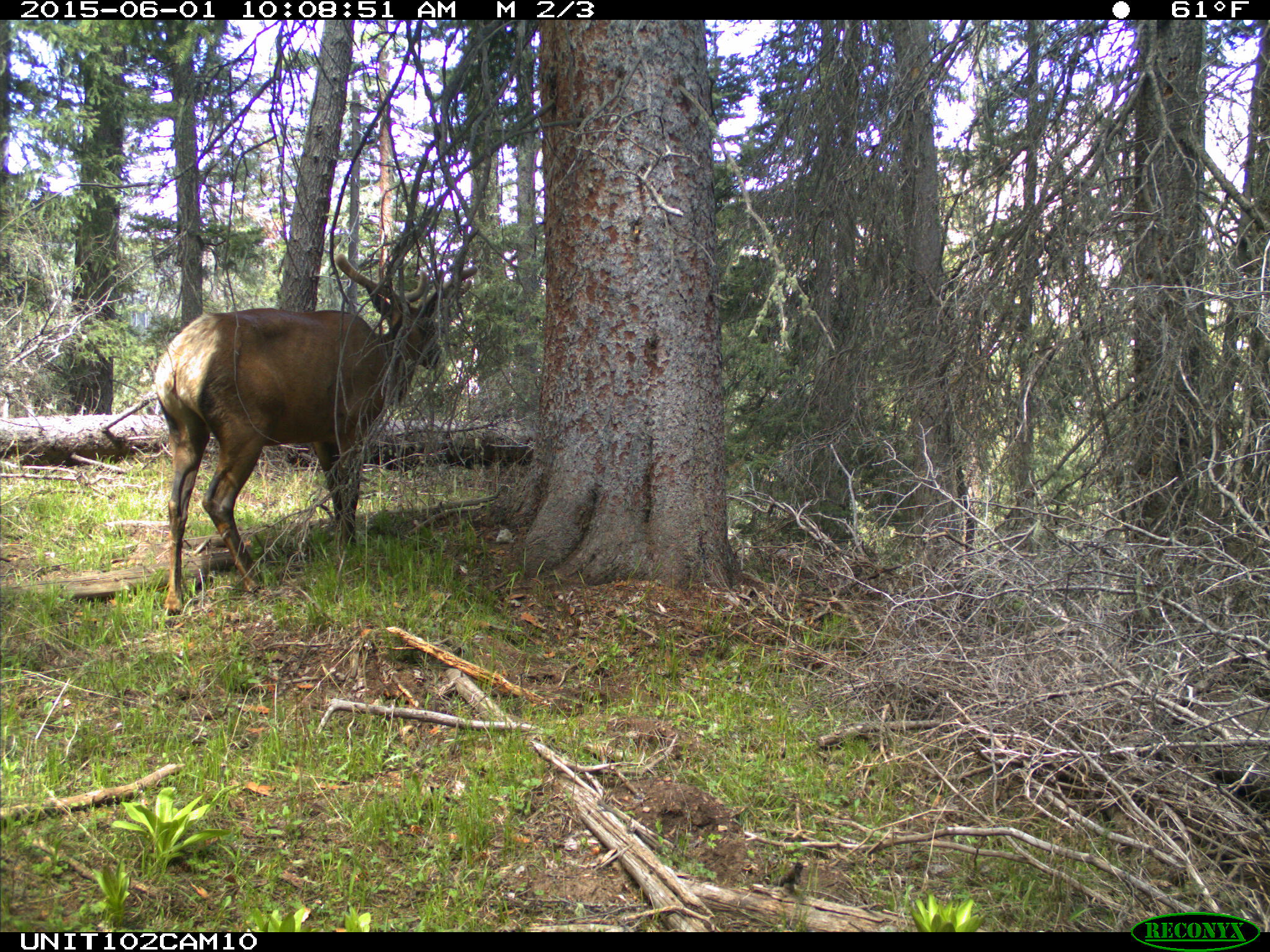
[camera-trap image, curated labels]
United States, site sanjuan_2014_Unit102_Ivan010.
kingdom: Animalia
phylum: Chordata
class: Mammalia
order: Artiodactyla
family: Cervidae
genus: Cervus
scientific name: Cervus elaphus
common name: red deer